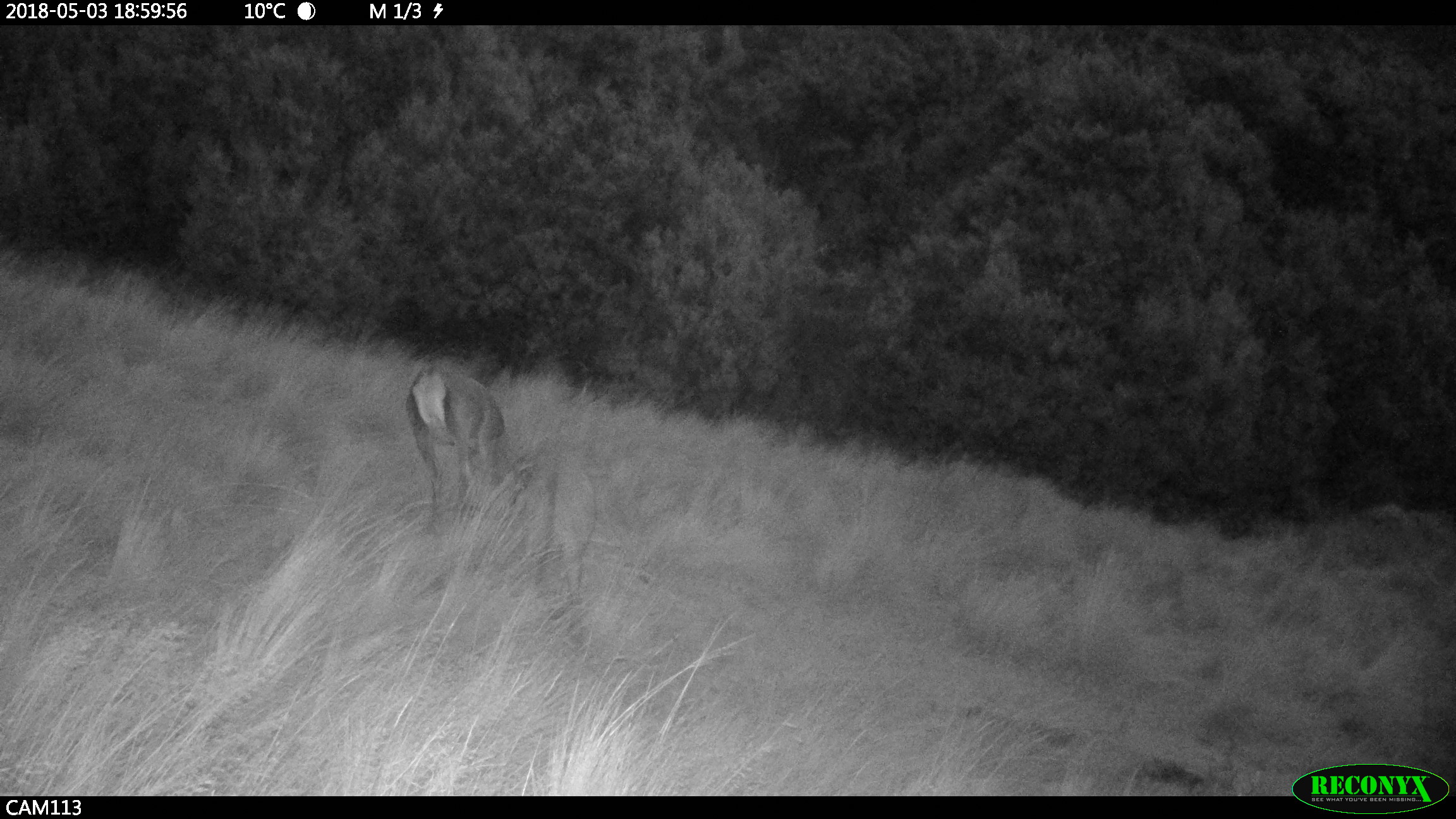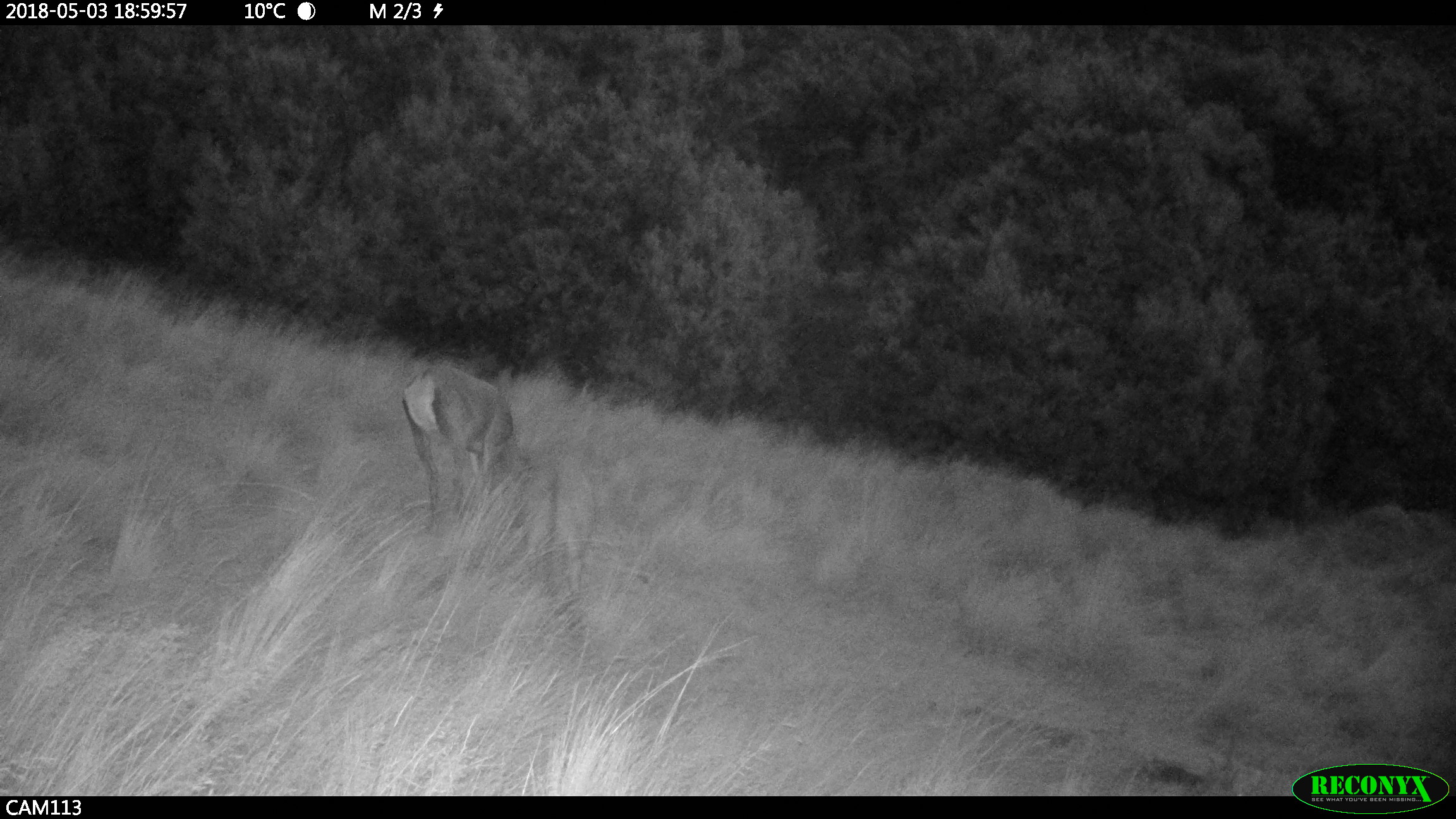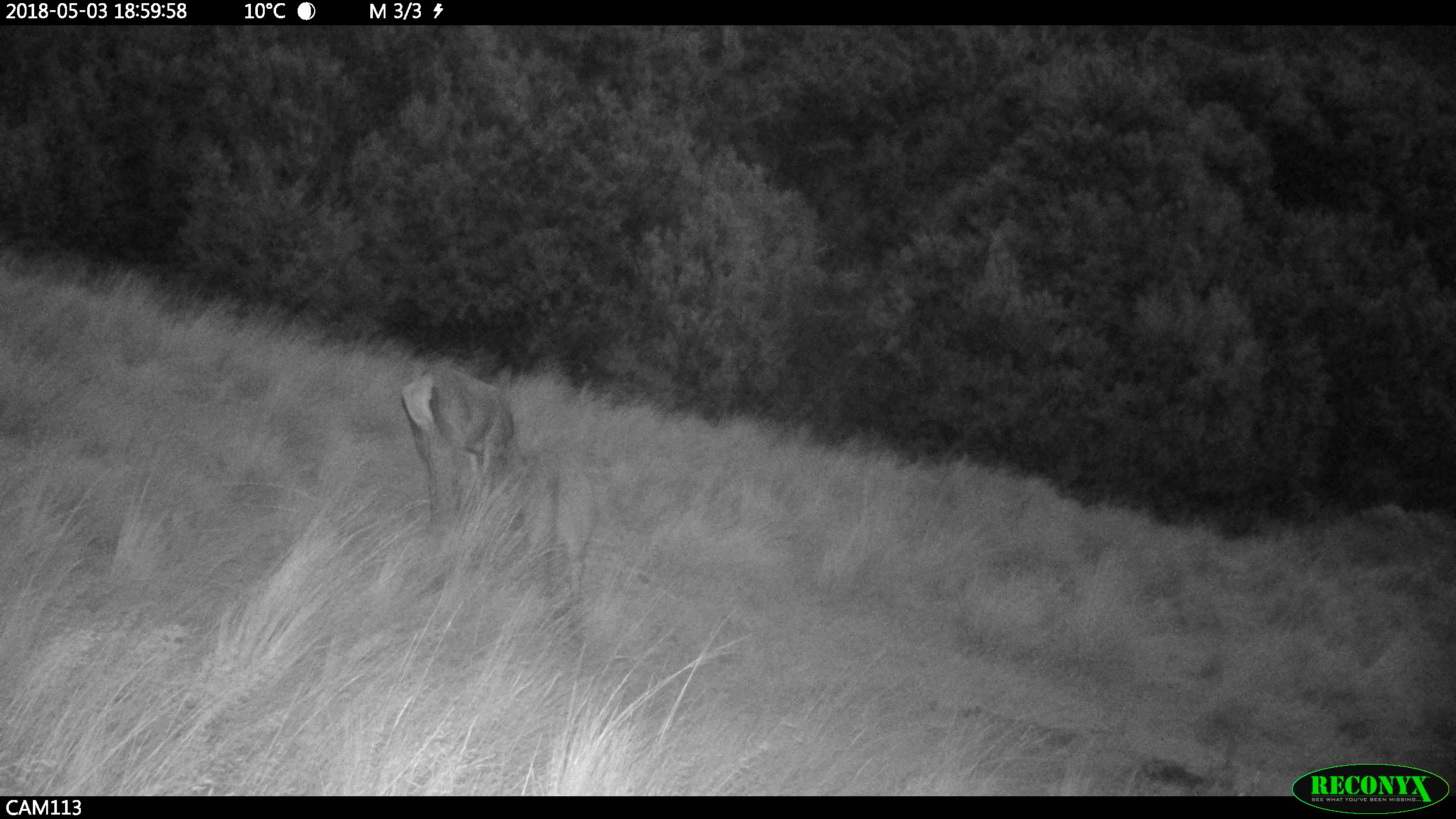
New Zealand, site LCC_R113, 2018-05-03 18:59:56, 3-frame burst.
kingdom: Animalia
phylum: Chordata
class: Mammalia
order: Artiodactyla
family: Cervidae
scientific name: Cervidae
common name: deer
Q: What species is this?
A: Deer (Cervidae).